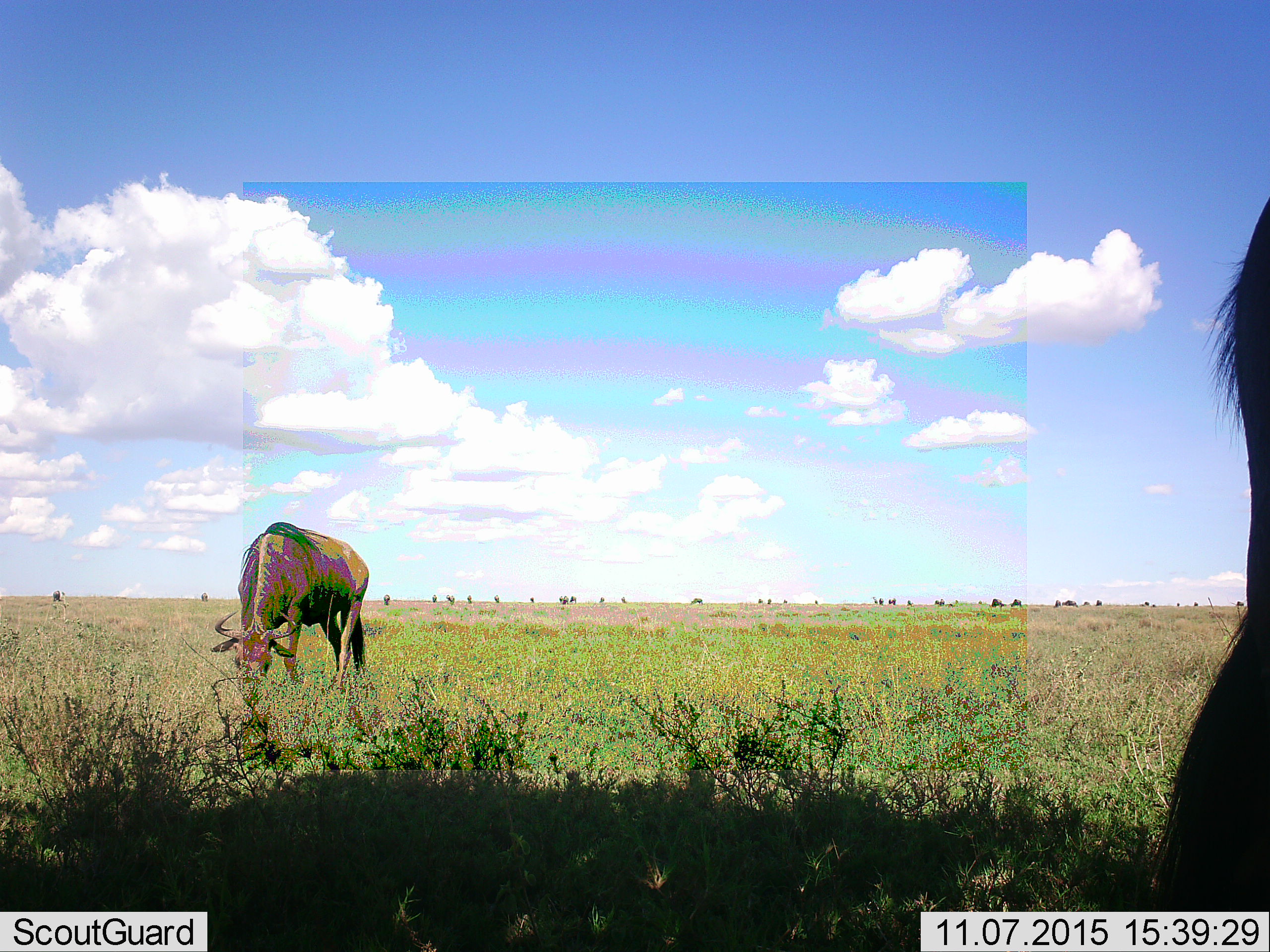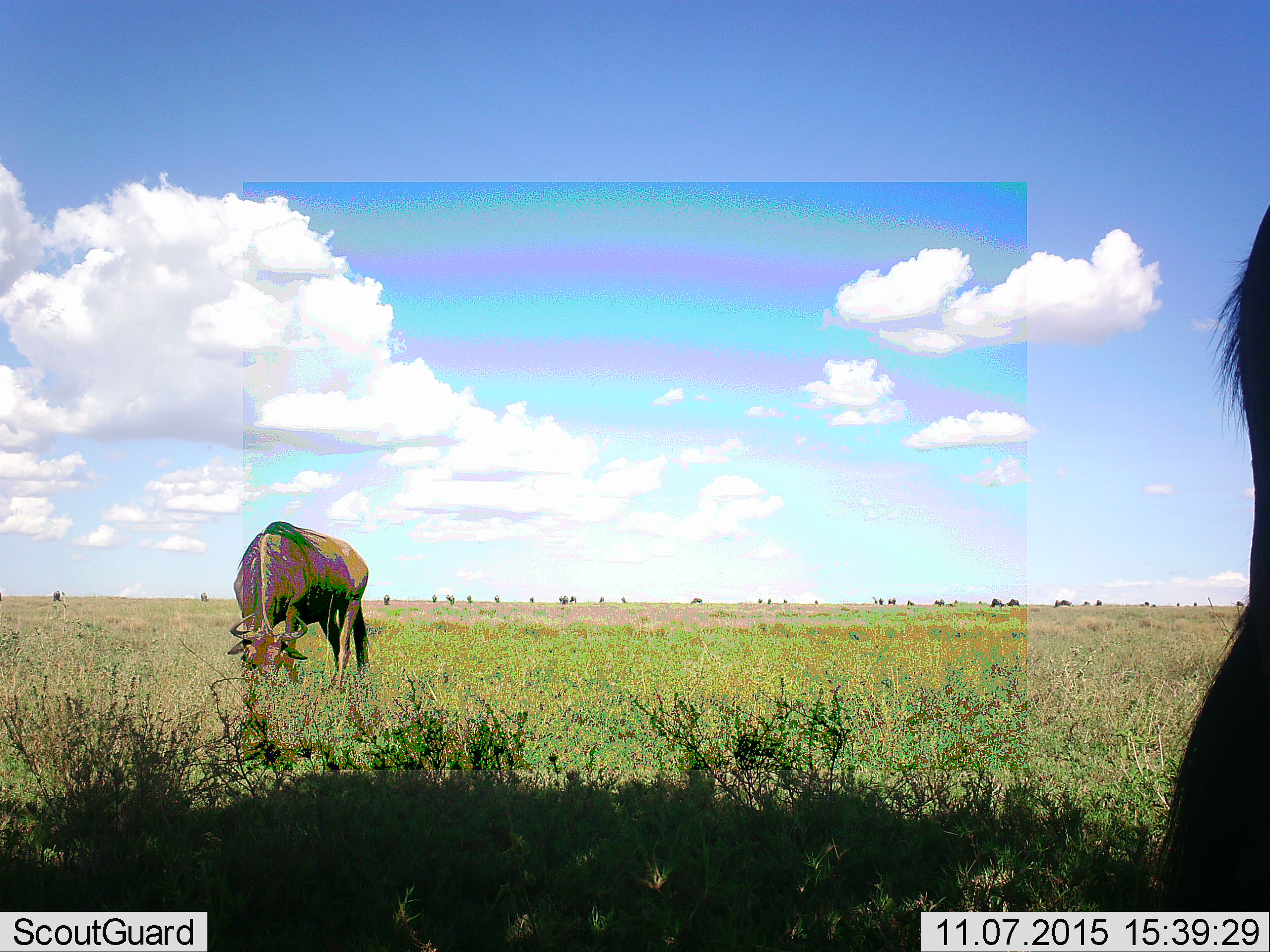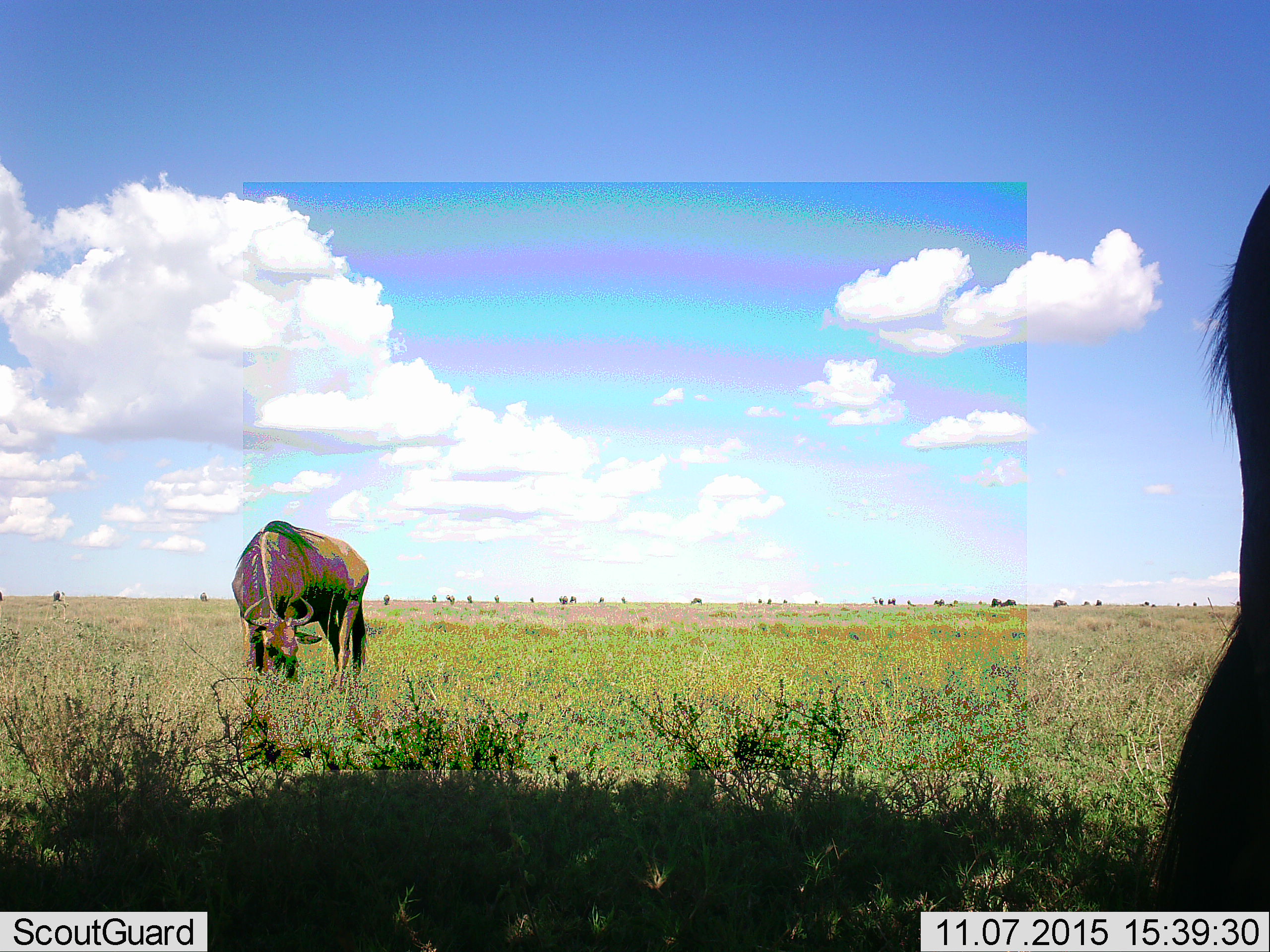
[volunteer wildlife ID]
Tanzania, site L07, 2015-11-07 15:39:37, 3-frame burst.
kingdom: Animalia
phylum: Chordata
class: Mammalia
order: Artiodactyla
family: Bovidae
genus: Connochaetes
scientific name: Connochaetes taurinus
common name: blue wildebeest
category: wildebeest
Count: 11-50.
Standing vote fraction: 67%.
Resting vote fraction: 11%.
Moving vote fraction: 56%.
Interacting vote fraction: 11%.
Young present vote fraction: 0%.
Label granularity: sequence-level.